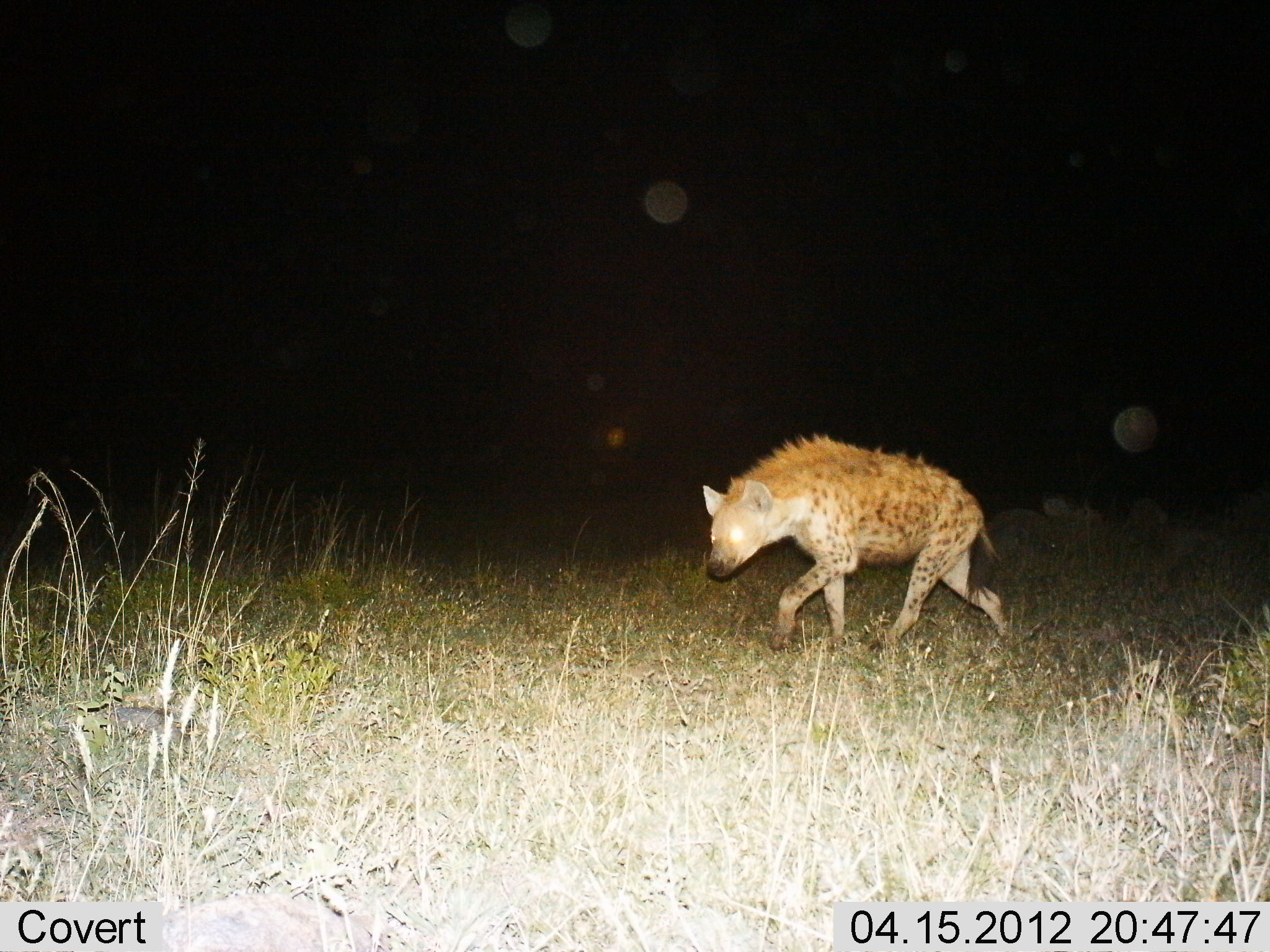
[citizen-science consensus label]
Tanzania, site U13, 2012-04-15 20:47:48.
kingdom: Animalia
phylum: Chordata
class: Mammalia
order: Carnivora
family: Hyaenidae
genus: Crocuta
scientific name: Crocuta crocuta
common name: spotted hyena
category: hyenaspotted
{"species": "hyenaspotted (spotted hyena) (Crocuta crocuta)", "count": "1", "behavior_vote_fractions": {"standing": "0%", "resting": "0%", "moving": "100%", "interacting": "0%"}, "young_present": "0%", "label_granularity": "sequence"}